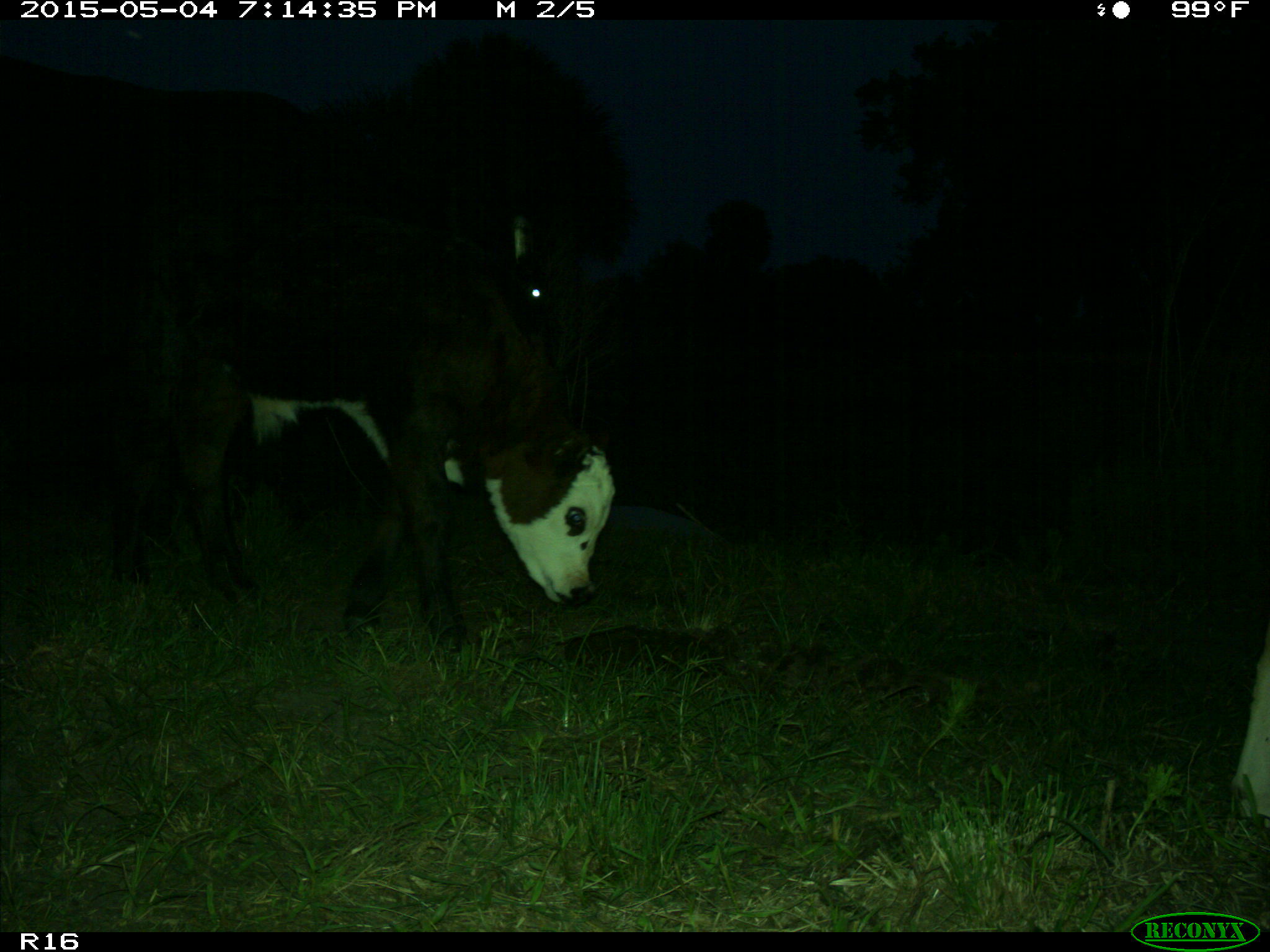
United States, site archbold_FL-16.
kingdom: Animalia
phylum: Chordata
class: Mammalia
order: Artiodactyla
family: Bovidae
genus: Bos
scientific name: Bos taurus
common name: domestic cow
Bos taurus (domestic cow).